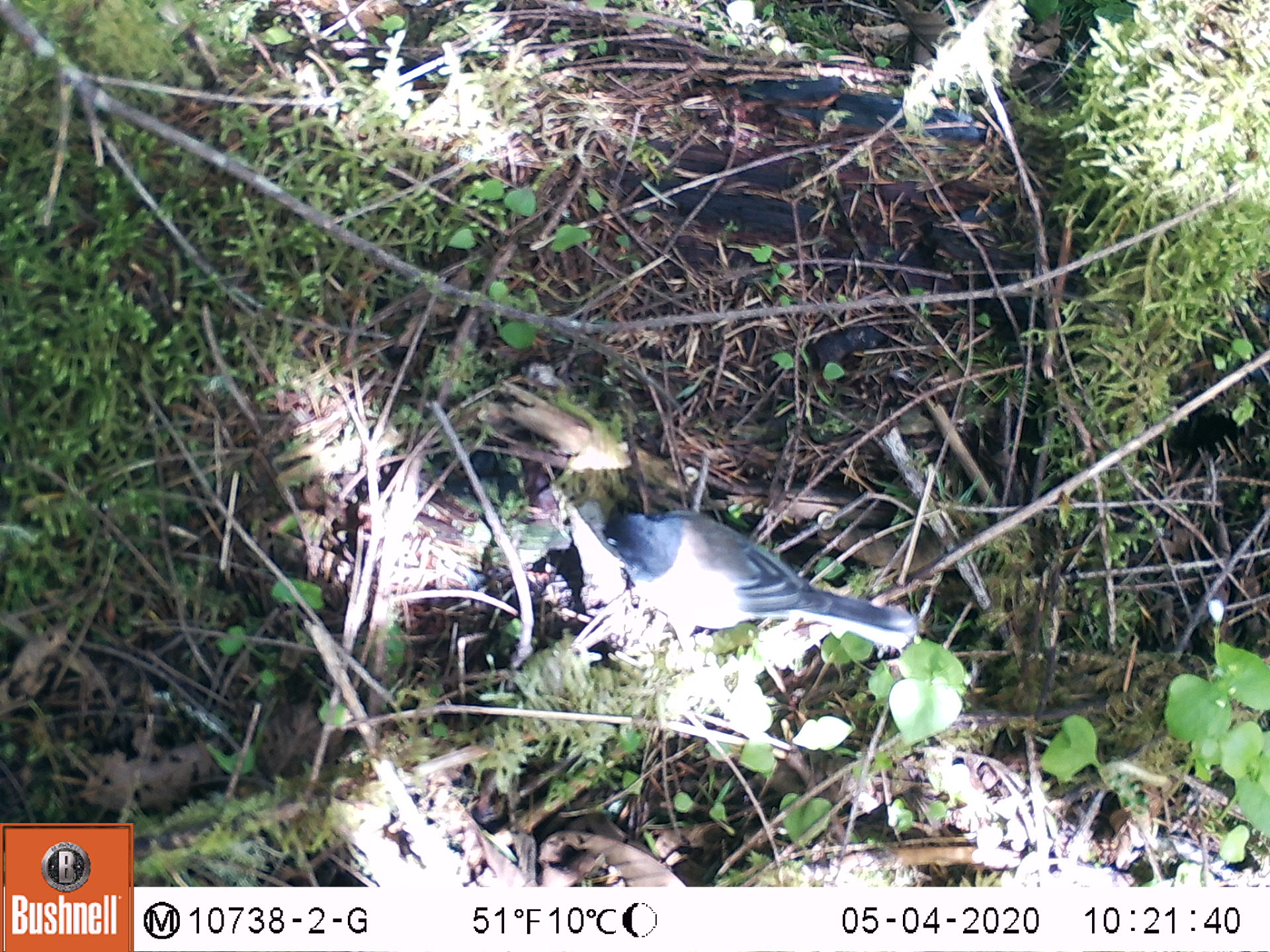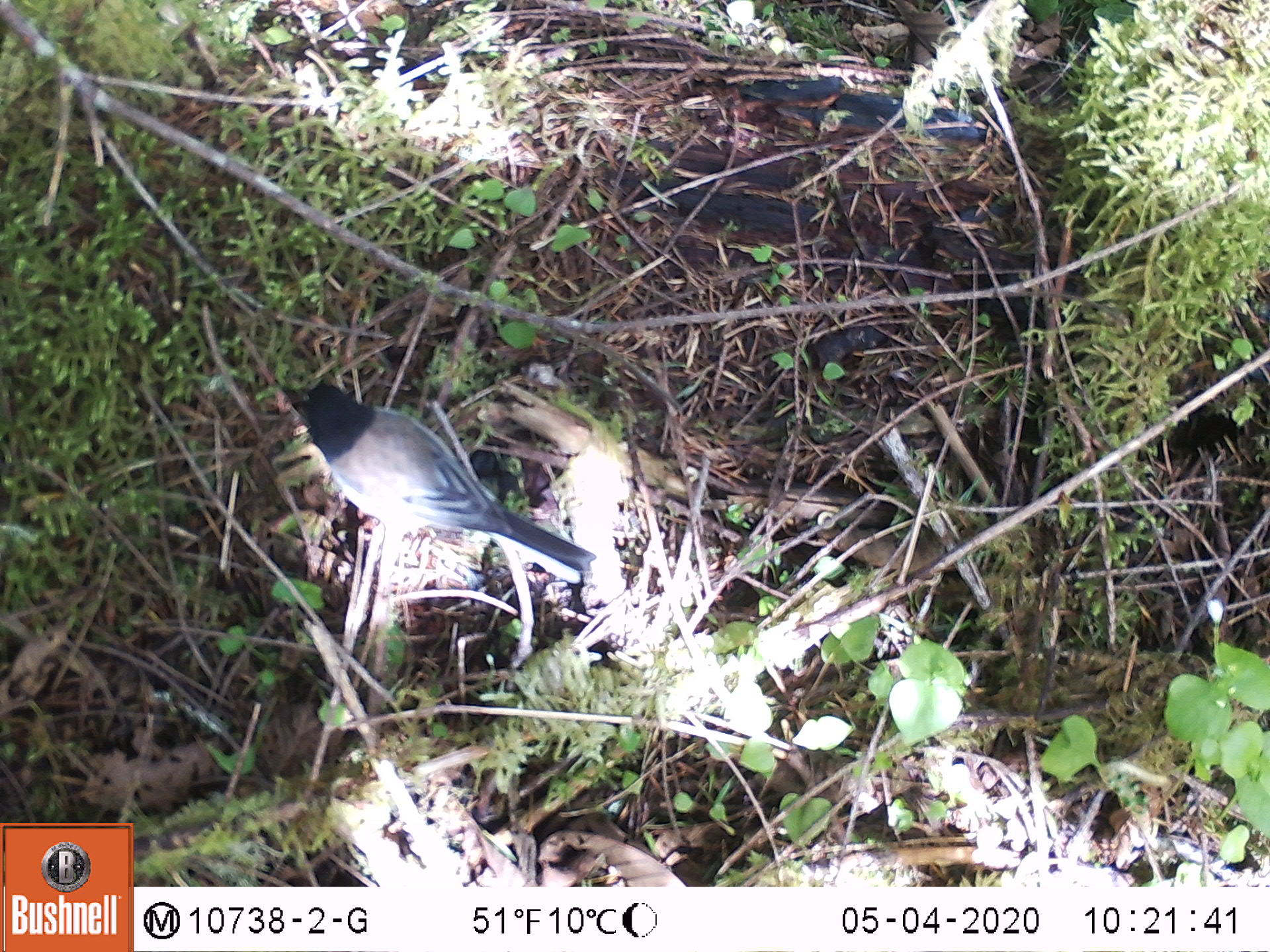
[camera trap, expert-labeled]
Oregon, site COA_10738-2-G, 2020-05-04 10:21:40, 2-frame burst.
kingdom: Animalia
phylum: Chordata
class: Aves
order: Passeriformes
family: Passerellidae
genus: Junco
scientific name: Junco hyemalis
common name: dark-eyed junco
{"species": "dark-eyed junco (Junco hyemalis)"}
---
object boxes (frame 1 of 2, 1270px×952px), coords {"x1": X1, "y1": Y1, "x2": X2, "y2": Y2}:
dark-eyed junco: {"x1": 594, "y1": 499, "x2": 917, "y2": 640}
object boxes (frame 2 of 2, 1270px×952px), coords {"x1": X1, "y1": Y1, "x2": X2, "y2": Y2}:
dark-eyed junco: {"x1": 290, "y1": 379, "x2": 592, "y2": 579}